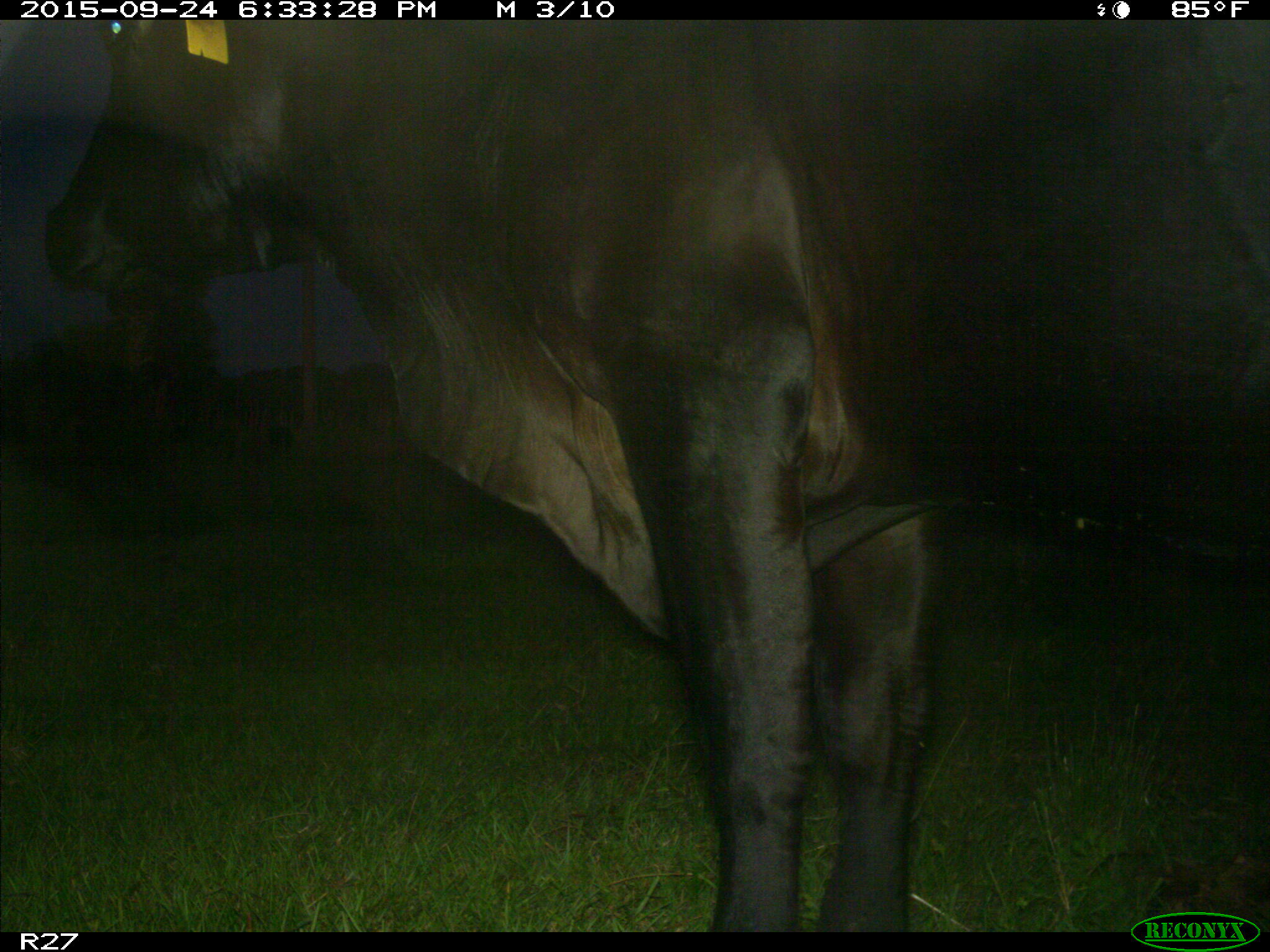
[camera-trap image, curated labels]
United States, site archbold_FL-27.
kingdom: Animalia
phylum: Chordata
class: Mammalia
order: Artiodactyla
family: Bovidae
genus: Bos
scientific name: Bos taurus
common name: domestic cow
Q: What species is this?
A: Bos taurus (domestic cow).